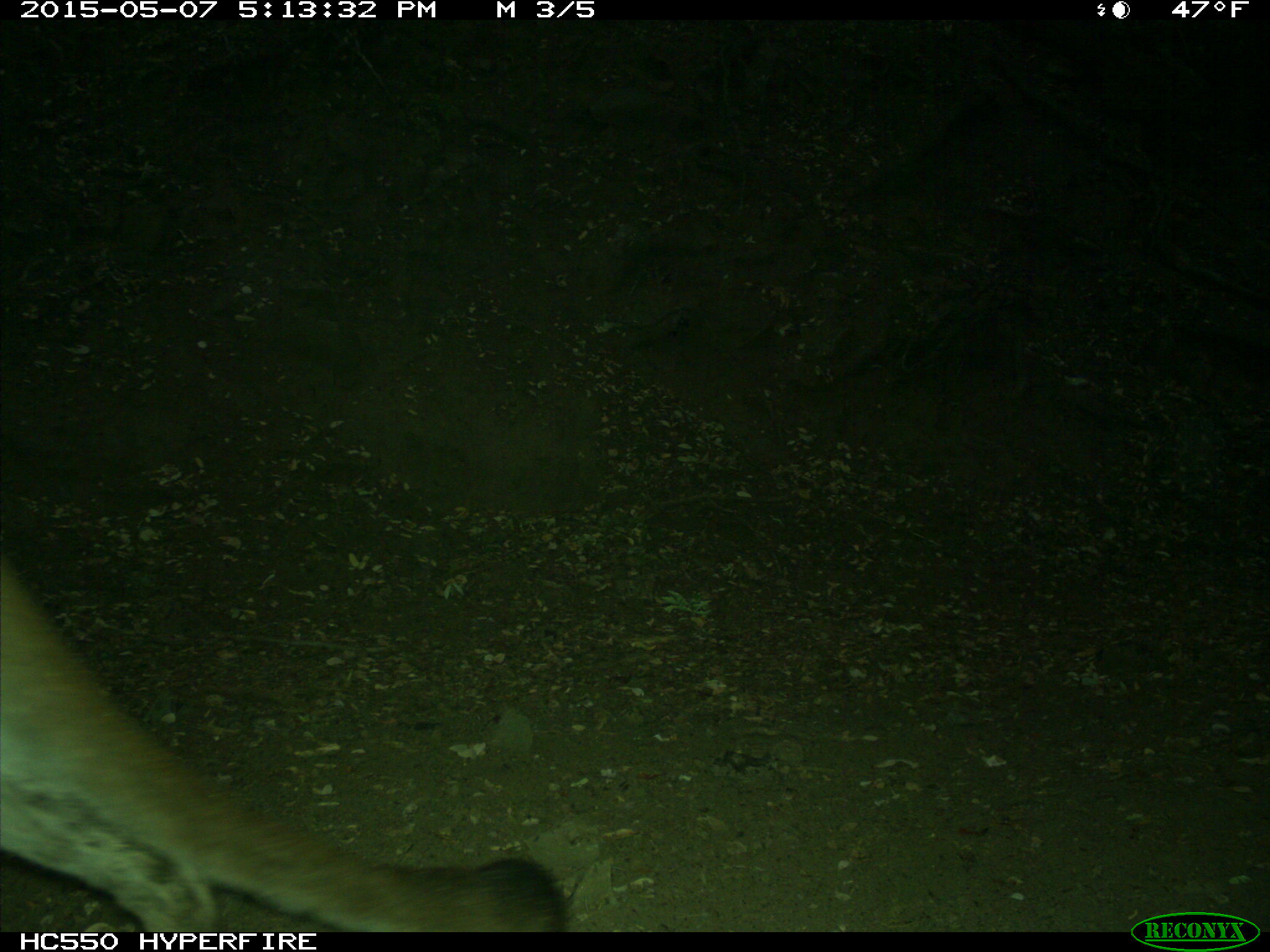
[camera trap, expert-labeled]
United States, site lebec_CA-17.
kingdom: Animalia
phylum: Chordata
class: Mammalia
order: Carnivora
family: Felidae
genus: Puma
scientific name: Puma concolor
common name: mountain lion